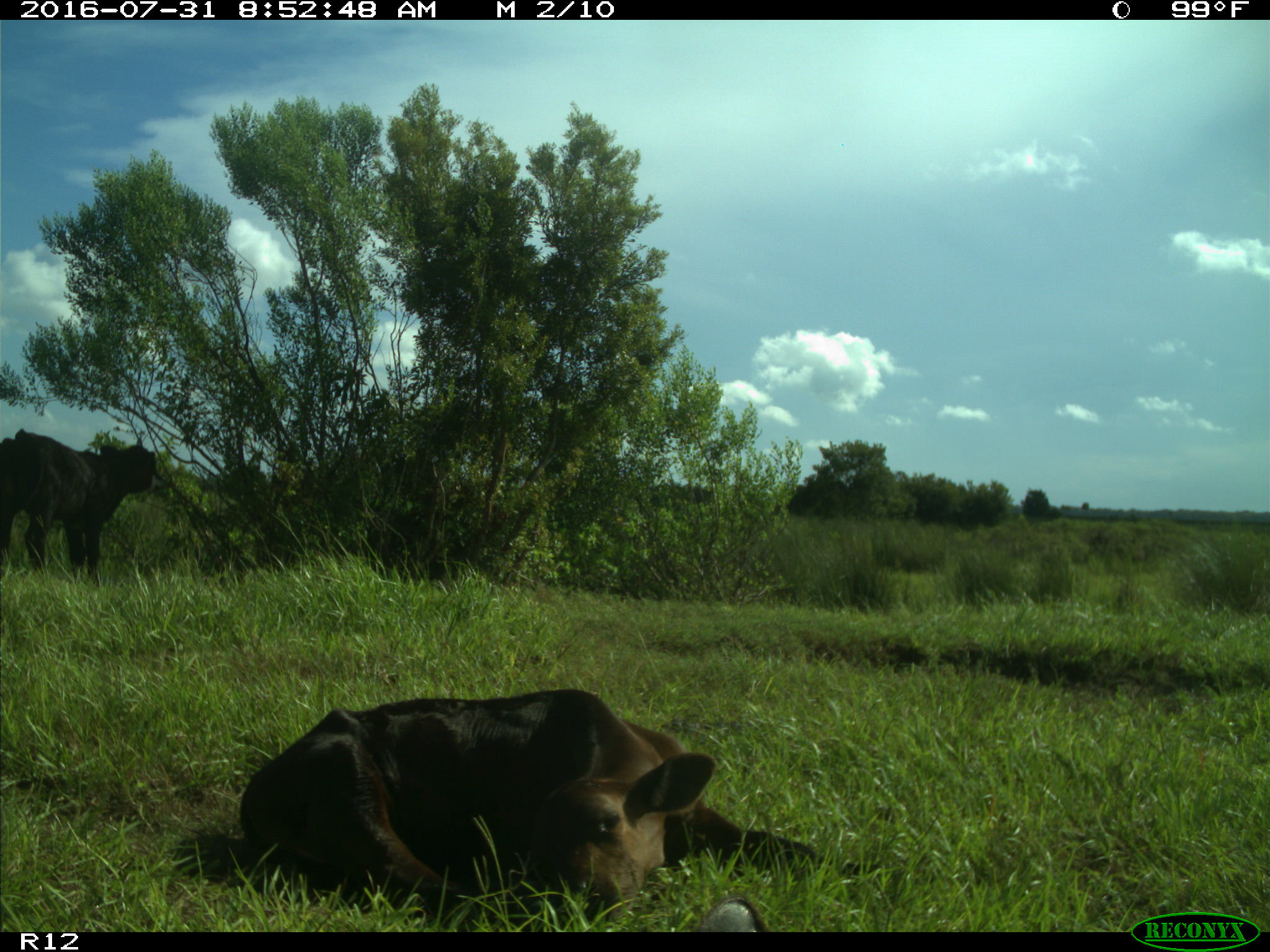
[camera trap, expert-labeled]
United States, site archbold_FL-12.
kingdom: Animalia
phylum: Chordata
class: Mammalia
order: Artiodactyla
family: Bovidae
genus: Bos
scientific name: Bos taurus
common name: domestic cow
Bos taurus (domestic cow).